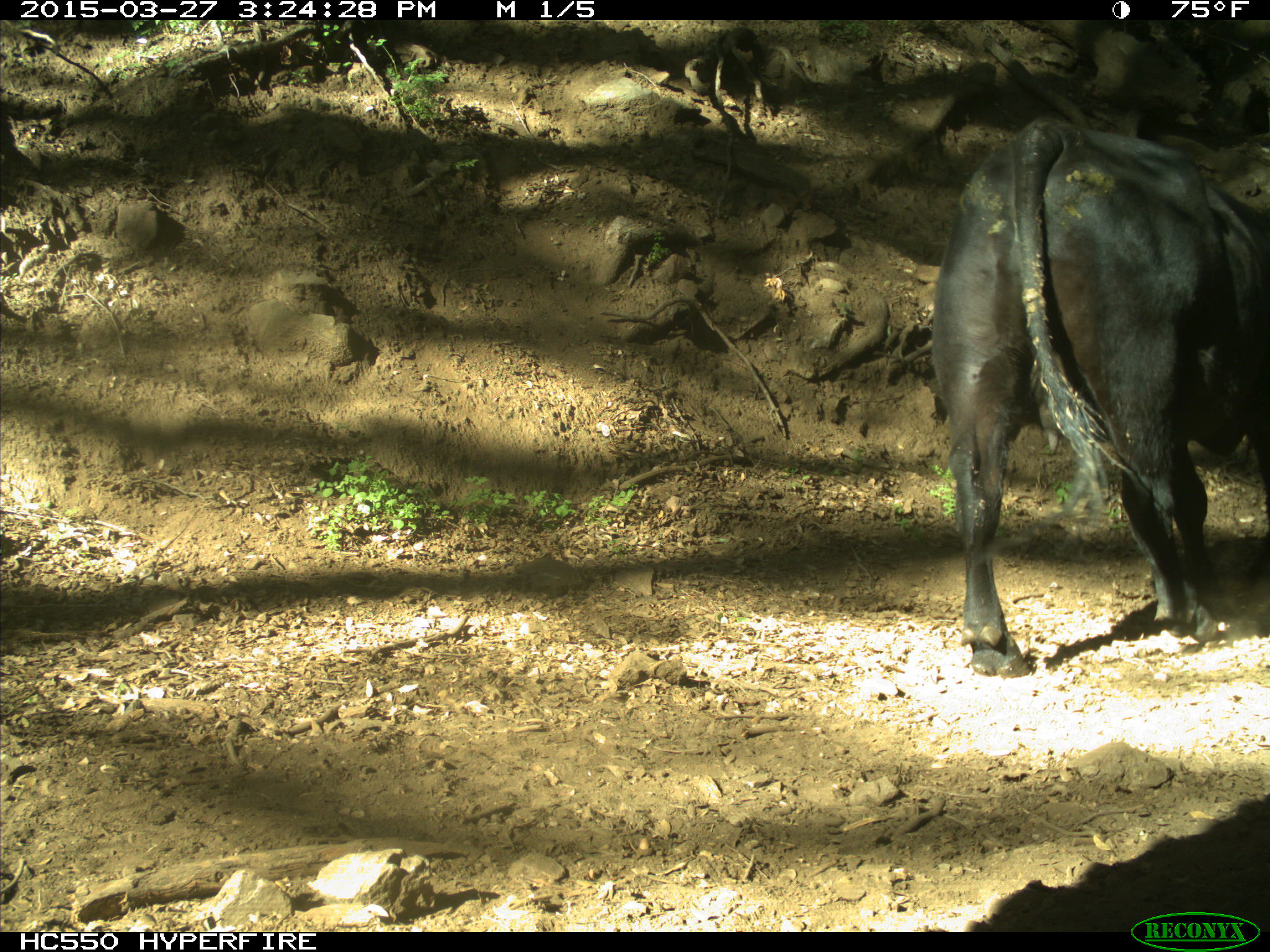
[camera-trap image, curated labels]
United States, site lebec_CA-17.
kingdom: Animalia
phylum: Chordata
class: Mammalia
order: Artiodactyla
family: Bovidae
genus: Bos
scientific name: Bos taurus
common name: domestic cow